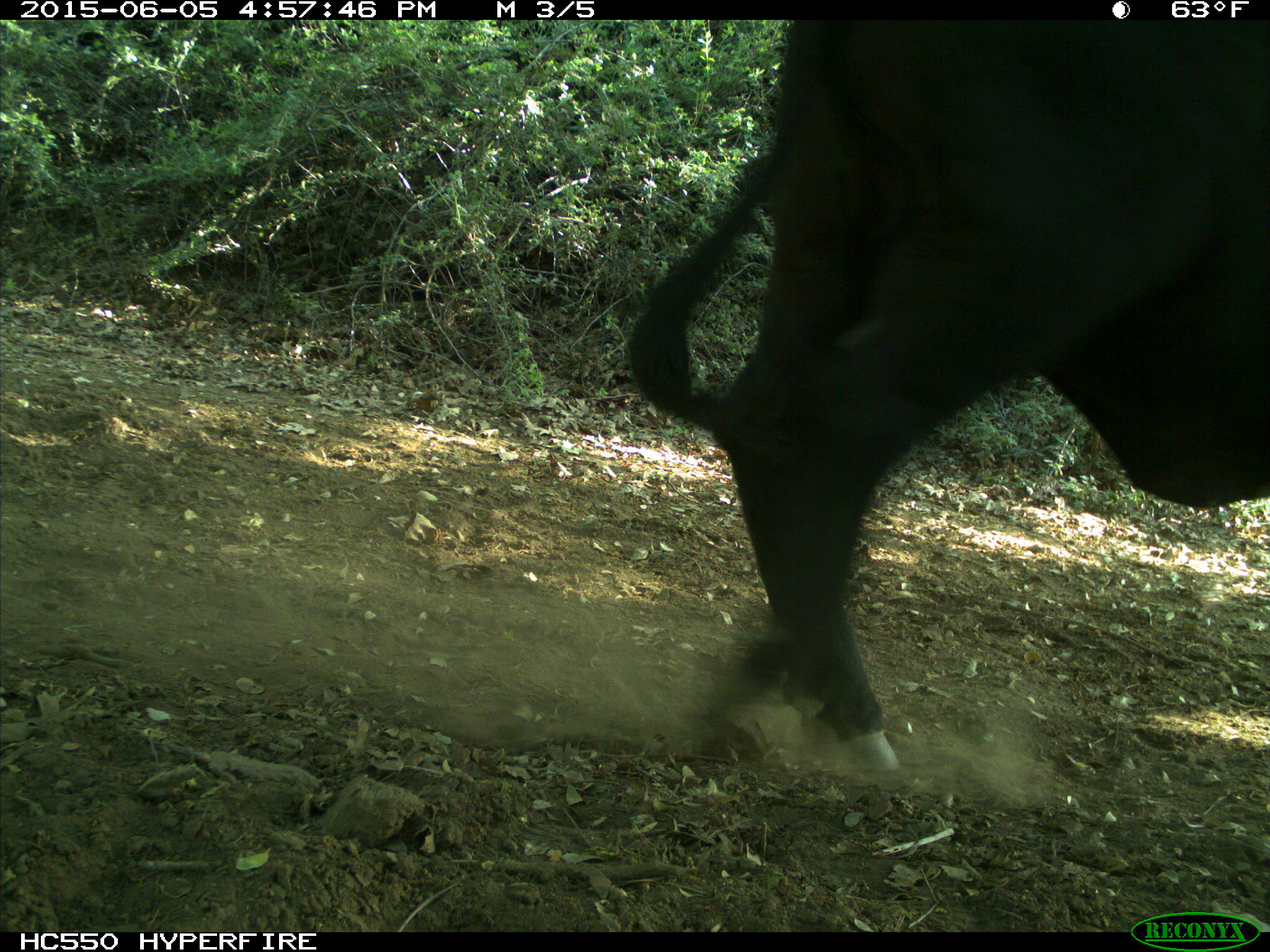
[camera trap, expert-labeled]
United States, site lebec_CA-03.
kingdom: Animalia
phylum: Chordata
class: Mammalia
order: Artiodactyla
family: Bovidae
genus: Bos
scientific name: Bos taurus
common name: domestic cow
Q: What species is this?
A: Bos taurus (domestic cow).